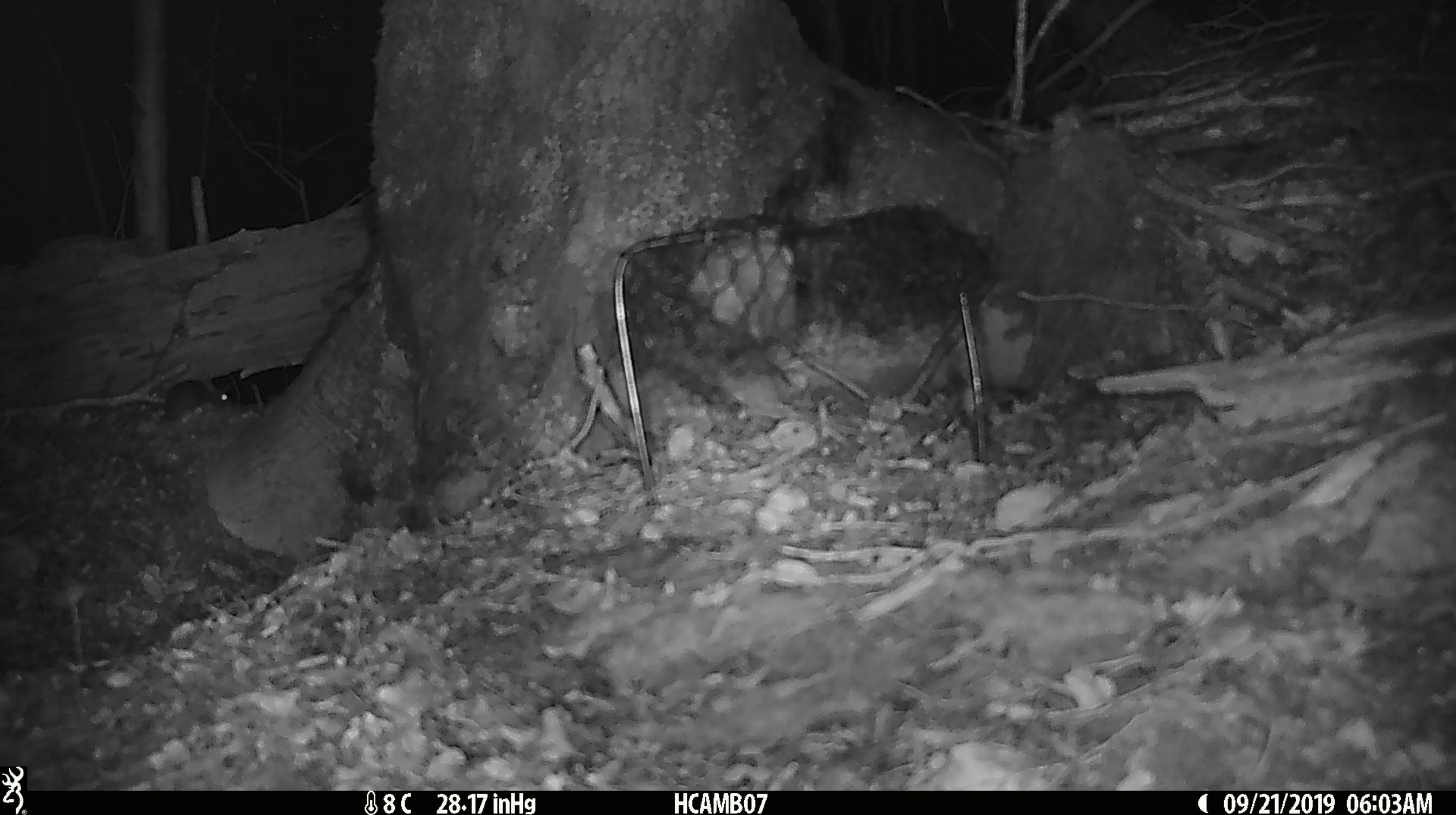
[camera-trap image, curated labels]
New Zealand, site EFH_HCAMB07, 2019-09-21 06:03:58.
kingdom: Animalia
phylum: Chordata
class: Mammalia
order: Rodentia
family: Muridae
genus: Mus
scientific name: Mus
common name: mouse